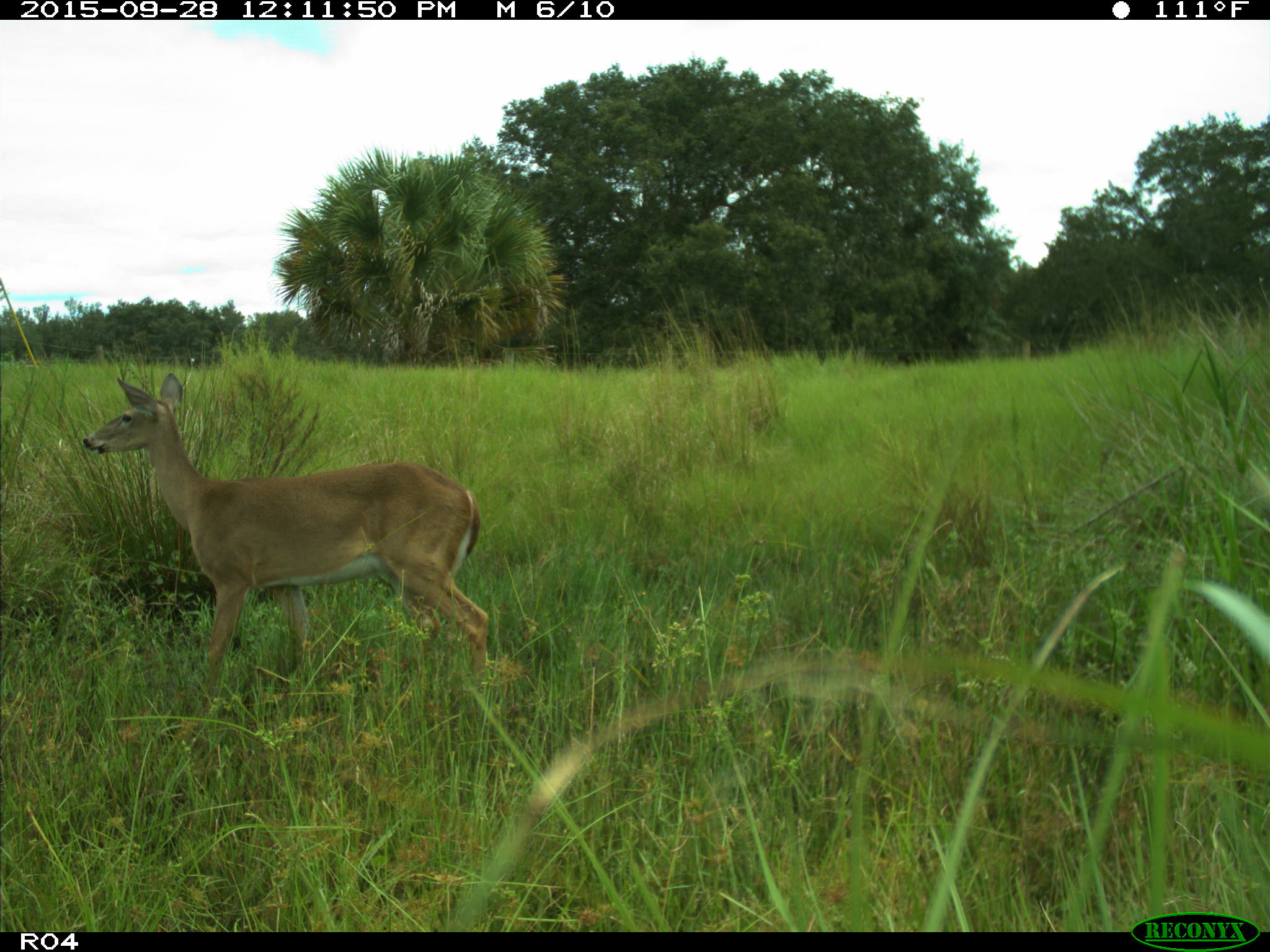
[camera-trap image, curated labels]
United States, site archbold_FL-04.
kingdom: Animalia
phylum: Chordata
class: Mammalia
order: Artiodactyla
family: Cervidae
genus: Odocoileus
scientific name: Odocoileus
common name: deer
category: unidentified deer